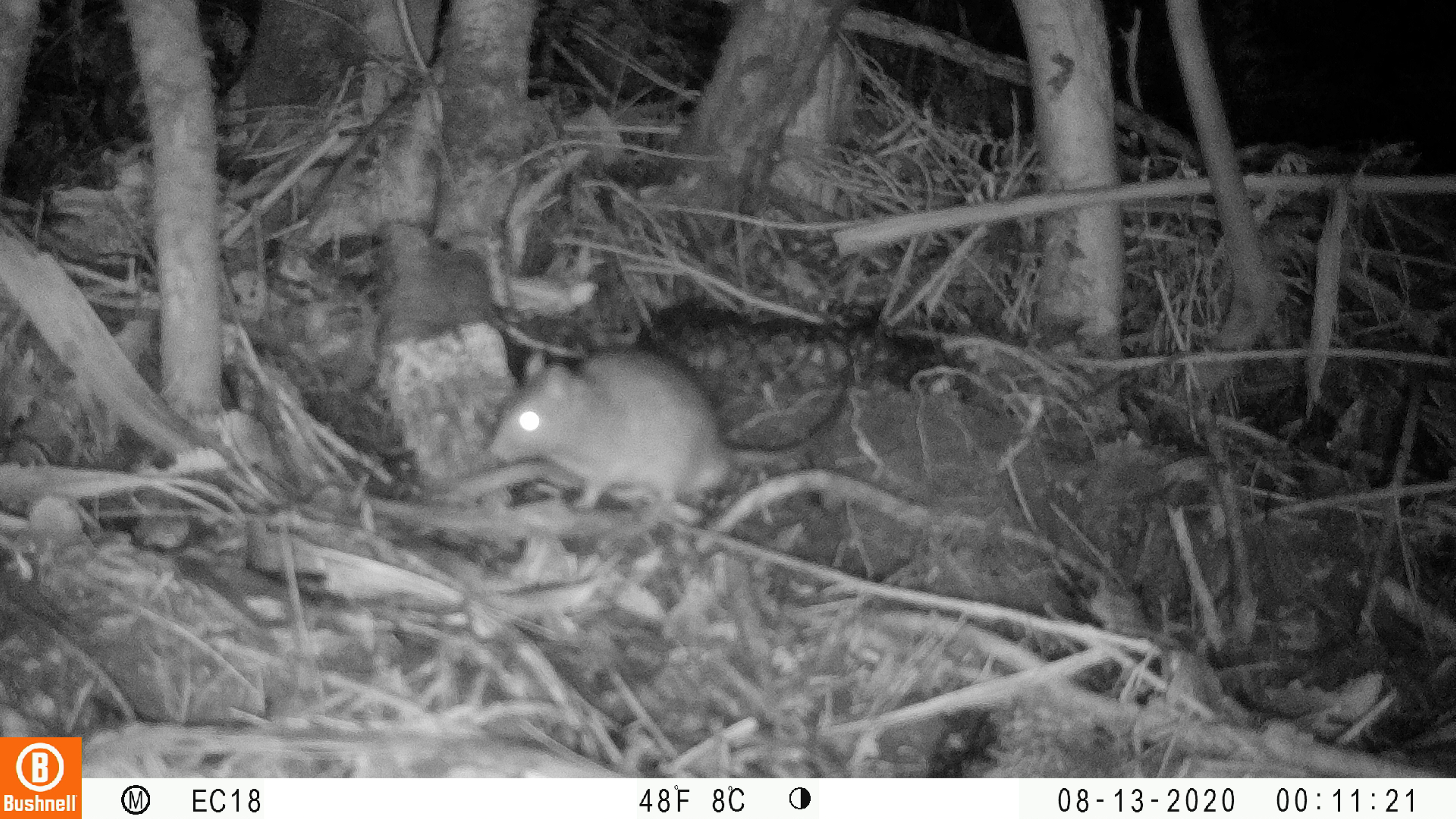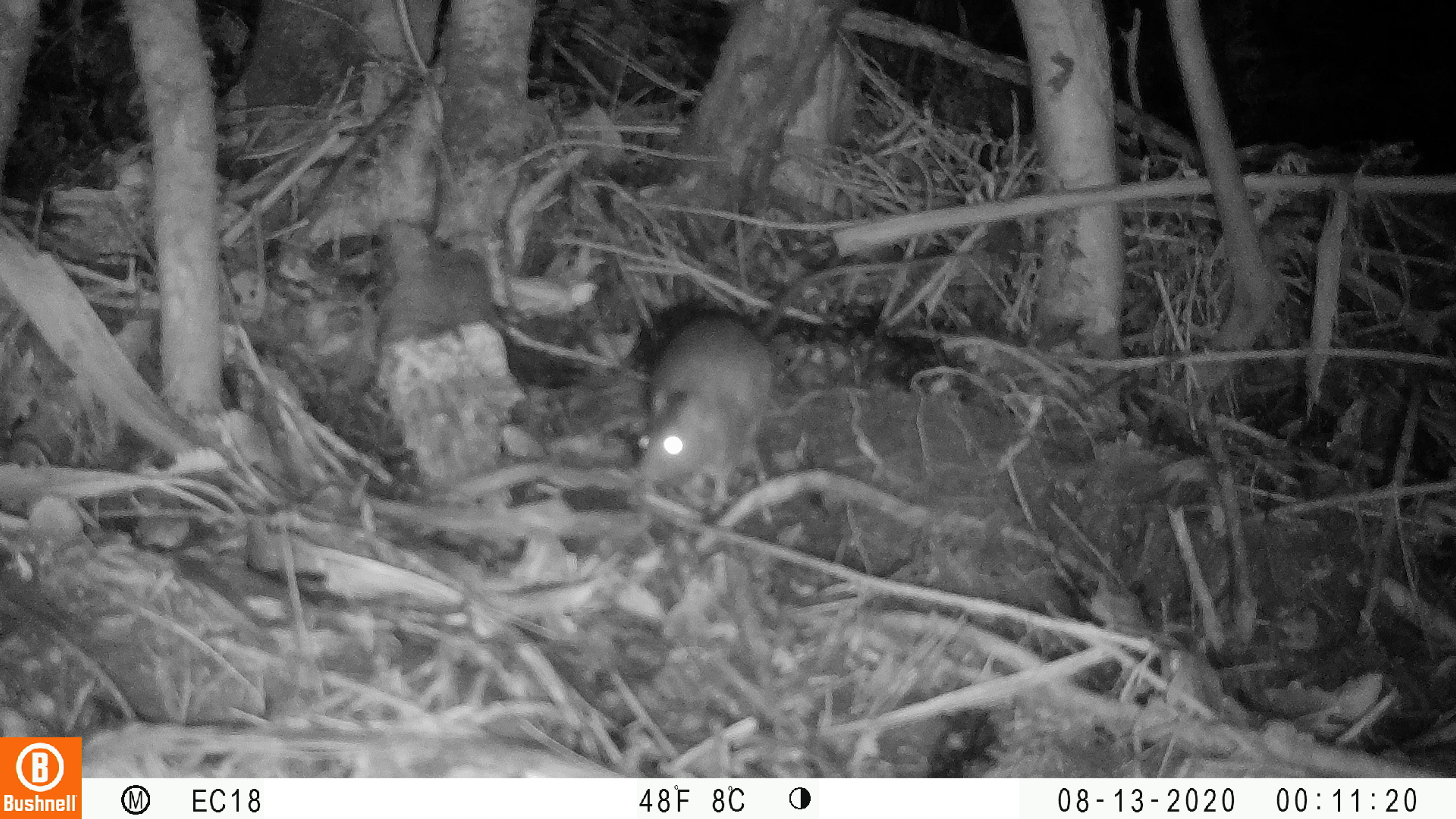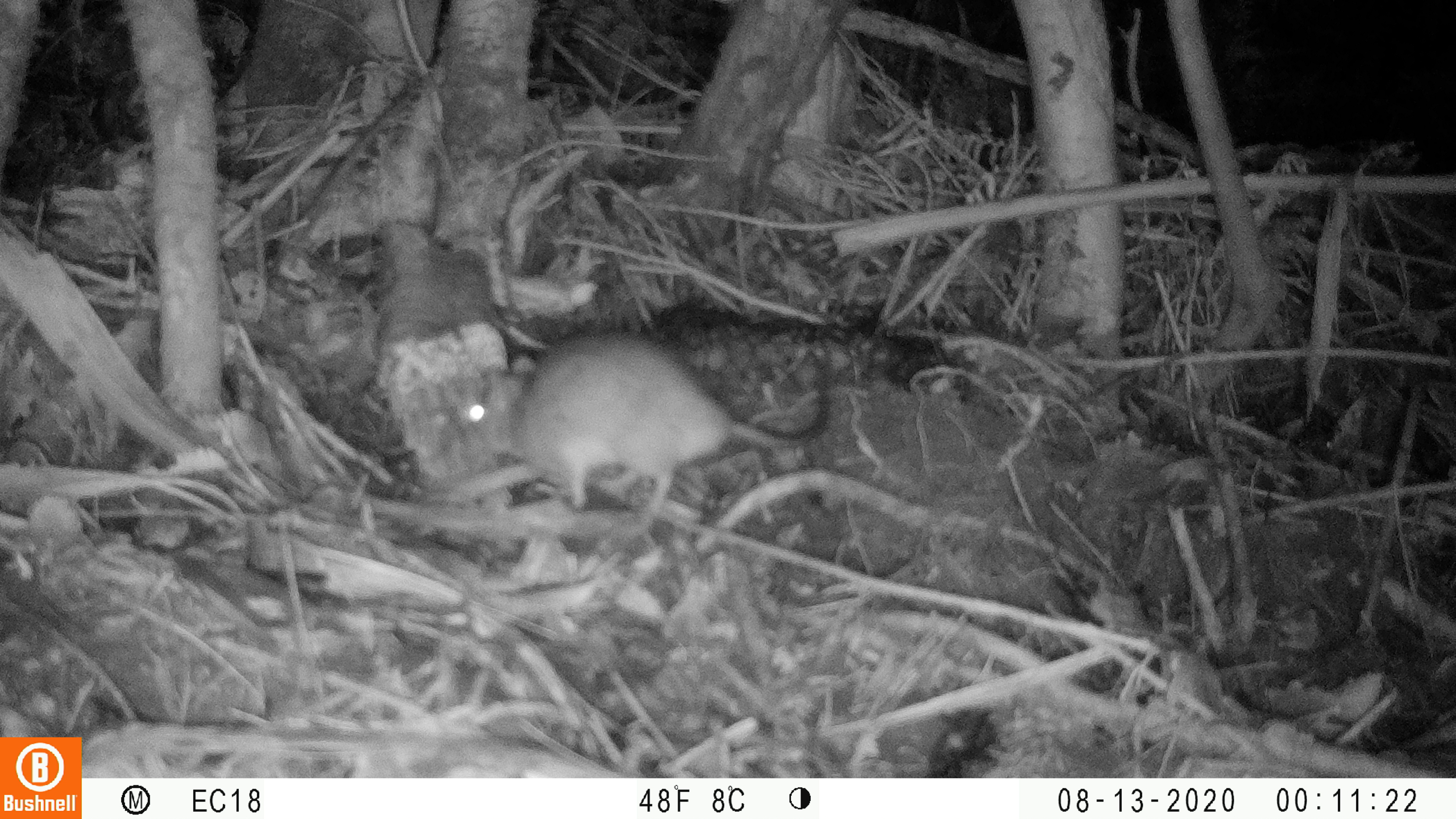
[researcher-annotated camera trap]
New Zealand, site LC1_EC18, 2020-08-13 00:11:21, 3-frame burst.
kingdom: Animalia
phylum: Chordata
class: Mammalia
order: Rodentia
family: Muridae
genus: Rattus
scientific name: Rattus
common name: rat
Rat (Rattus).